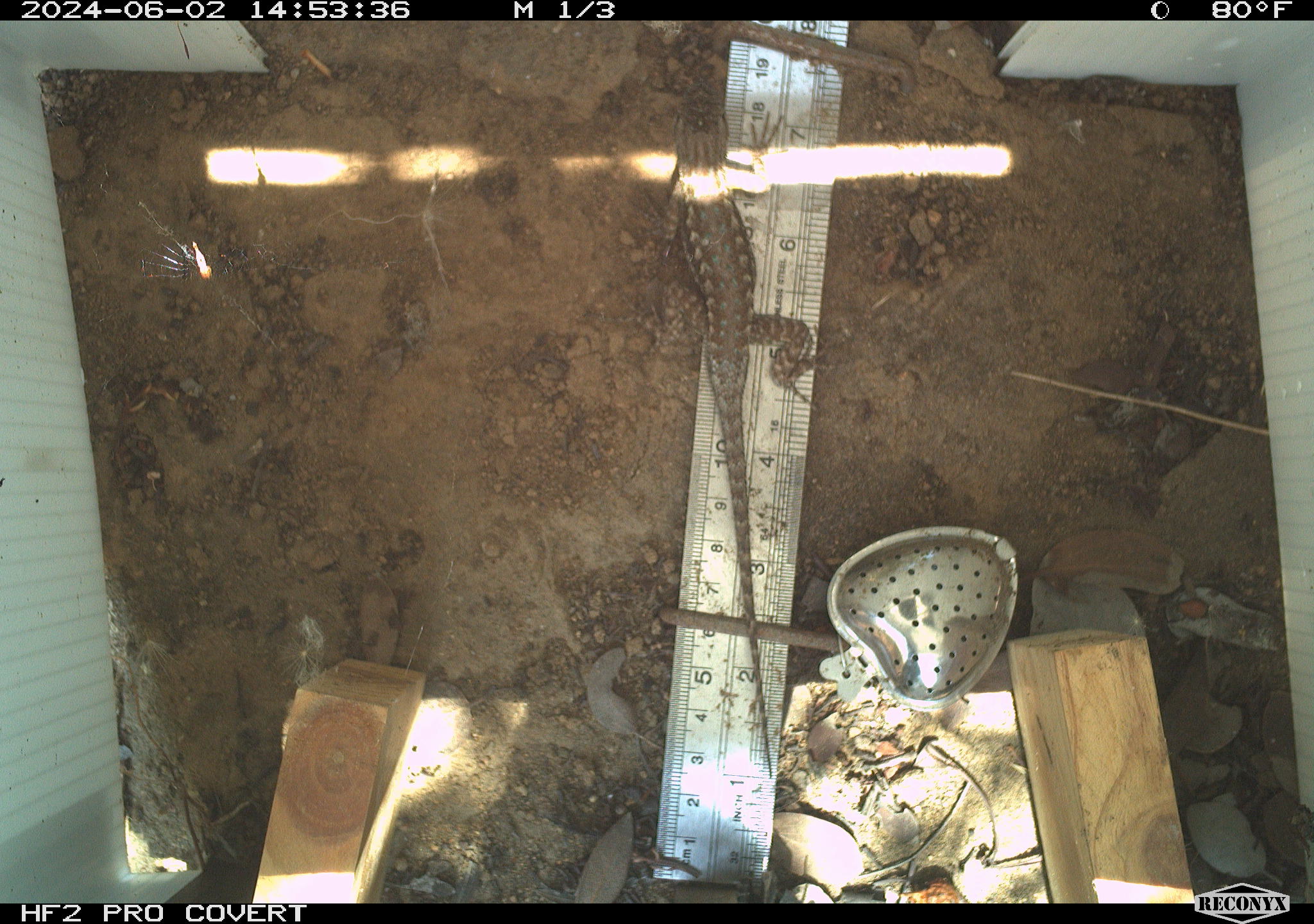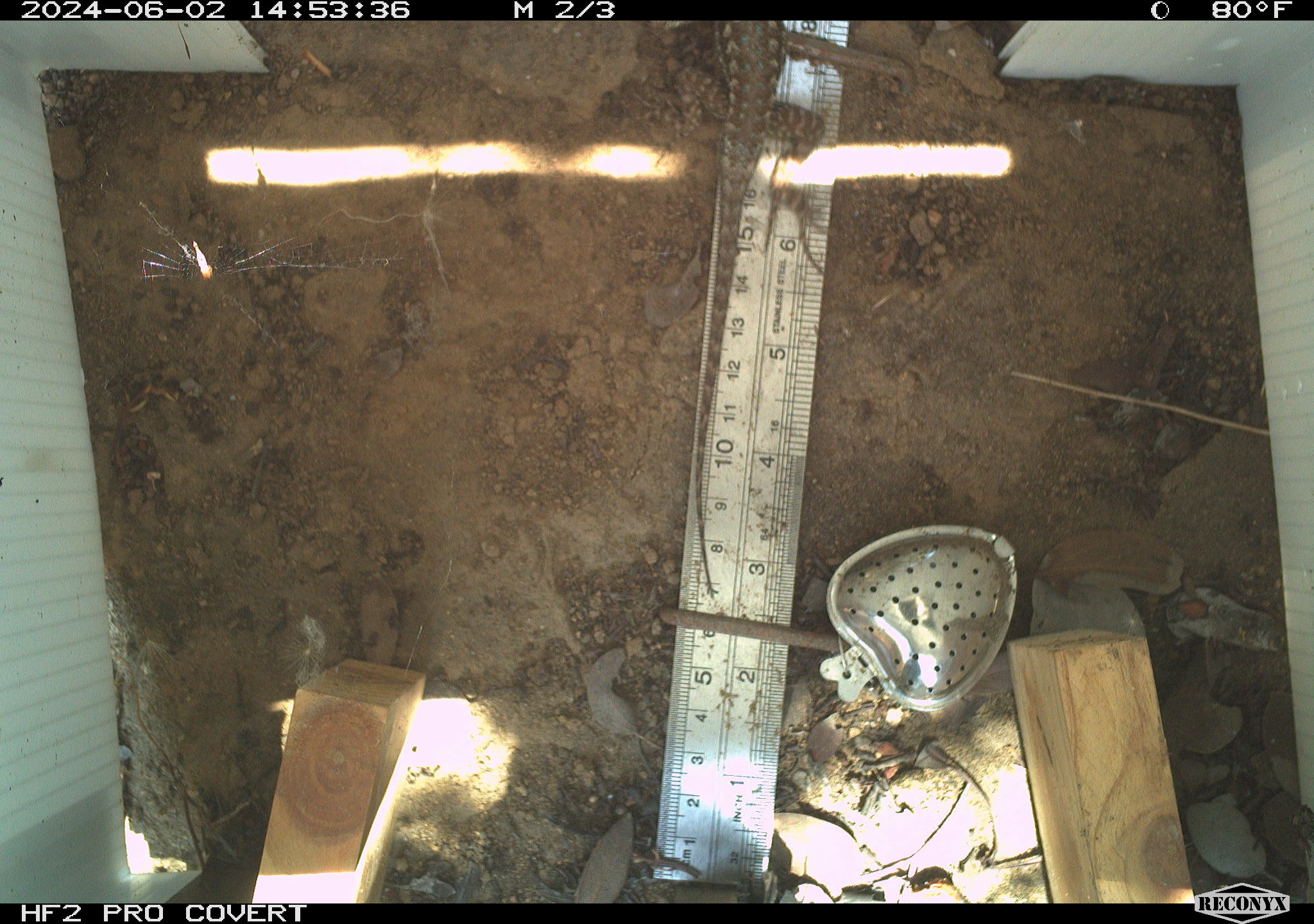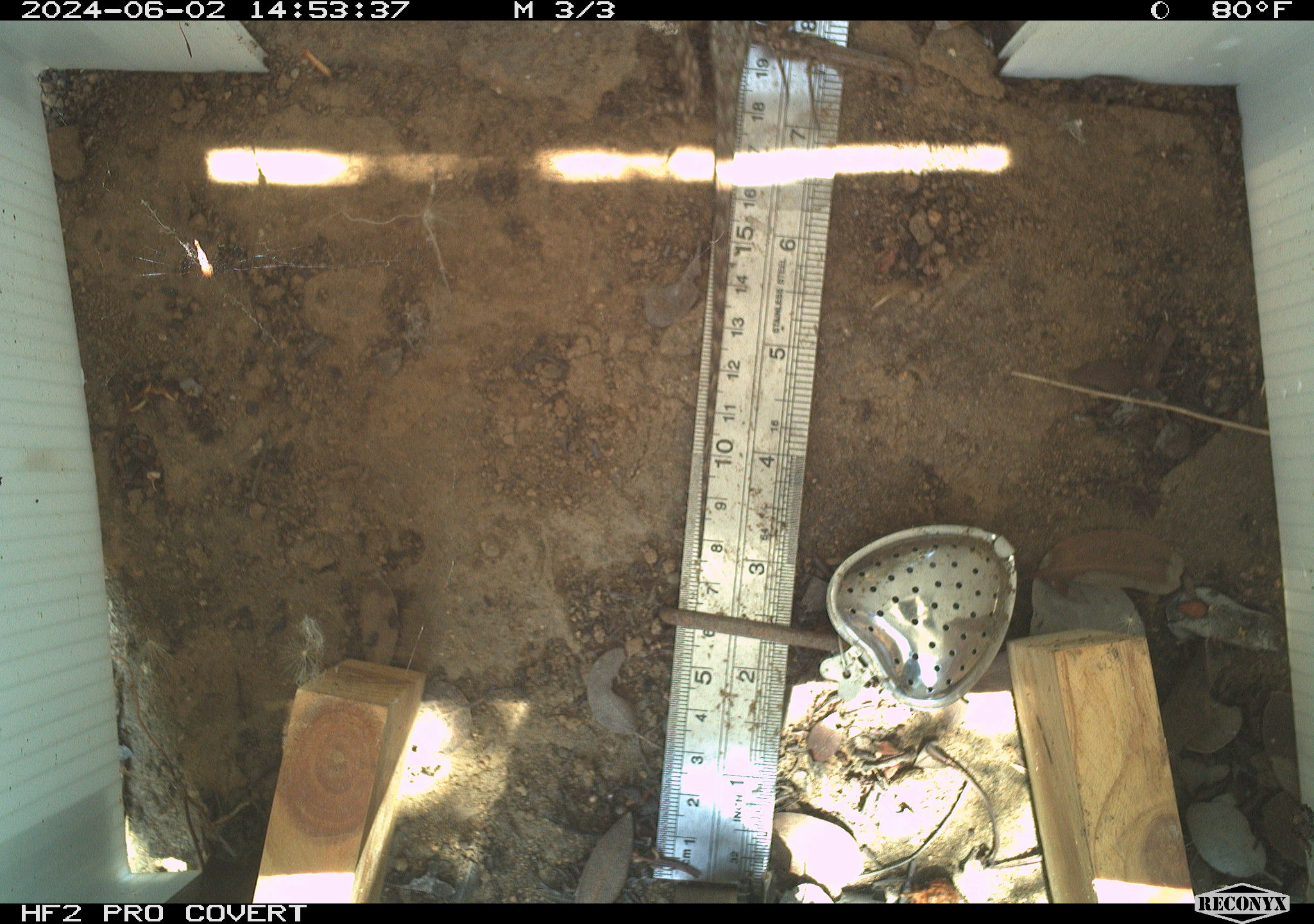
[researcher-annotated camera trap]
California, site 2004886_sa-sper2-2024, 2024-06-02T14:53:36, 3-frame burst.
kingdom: Animalia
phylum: Chordata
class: Reptilia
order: Squamata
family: Phrynosomatidae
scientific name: Phrynosomatidae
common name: phrynosomatid lizards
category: phrynosomatidae family